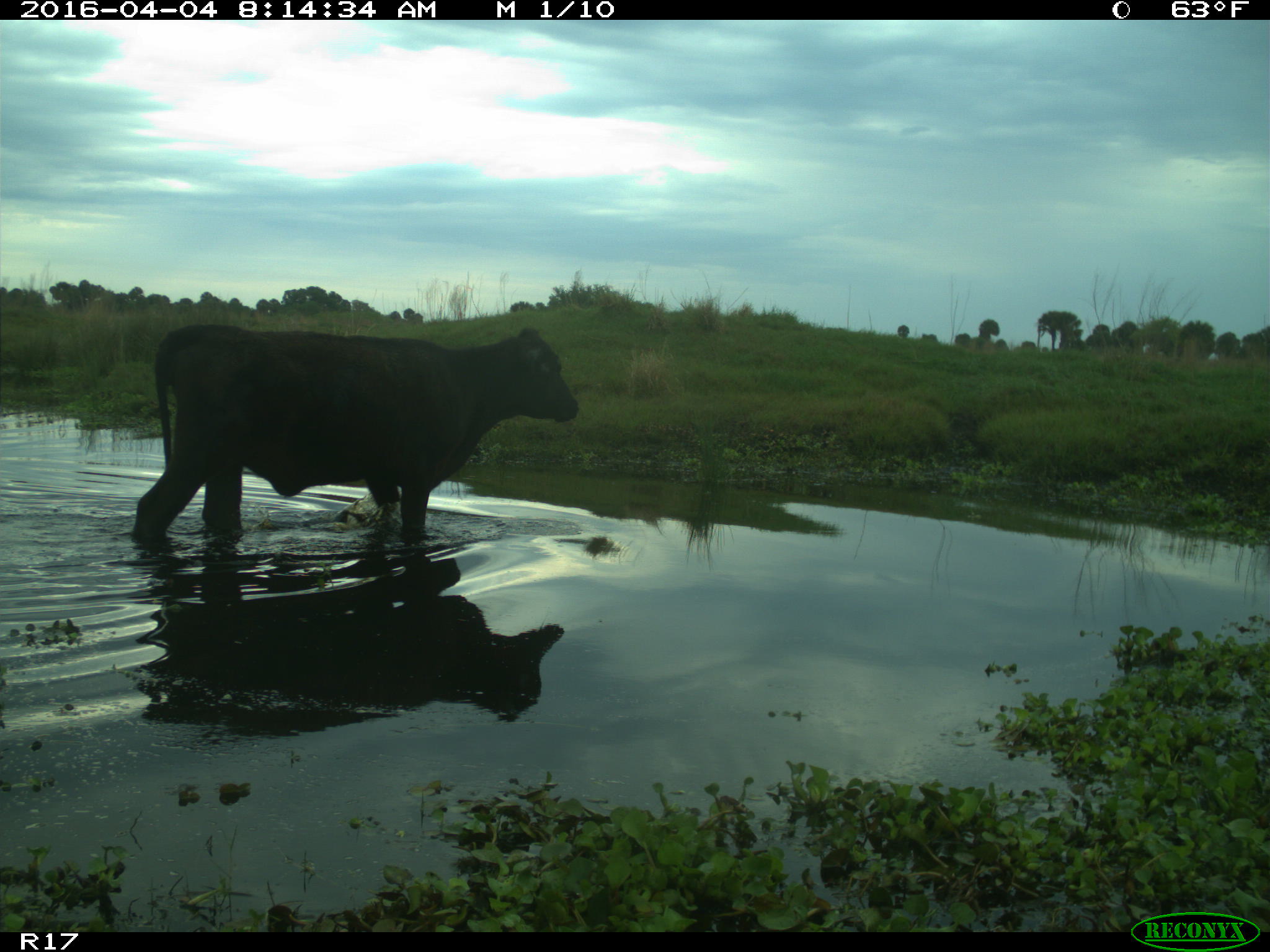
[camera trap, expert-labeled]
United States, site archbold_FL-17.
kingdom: Animalia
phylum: Chordata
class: Mammalia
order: Artiodactyla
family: Bovidae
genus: Bos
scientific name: Bos taurus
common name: domestic cow